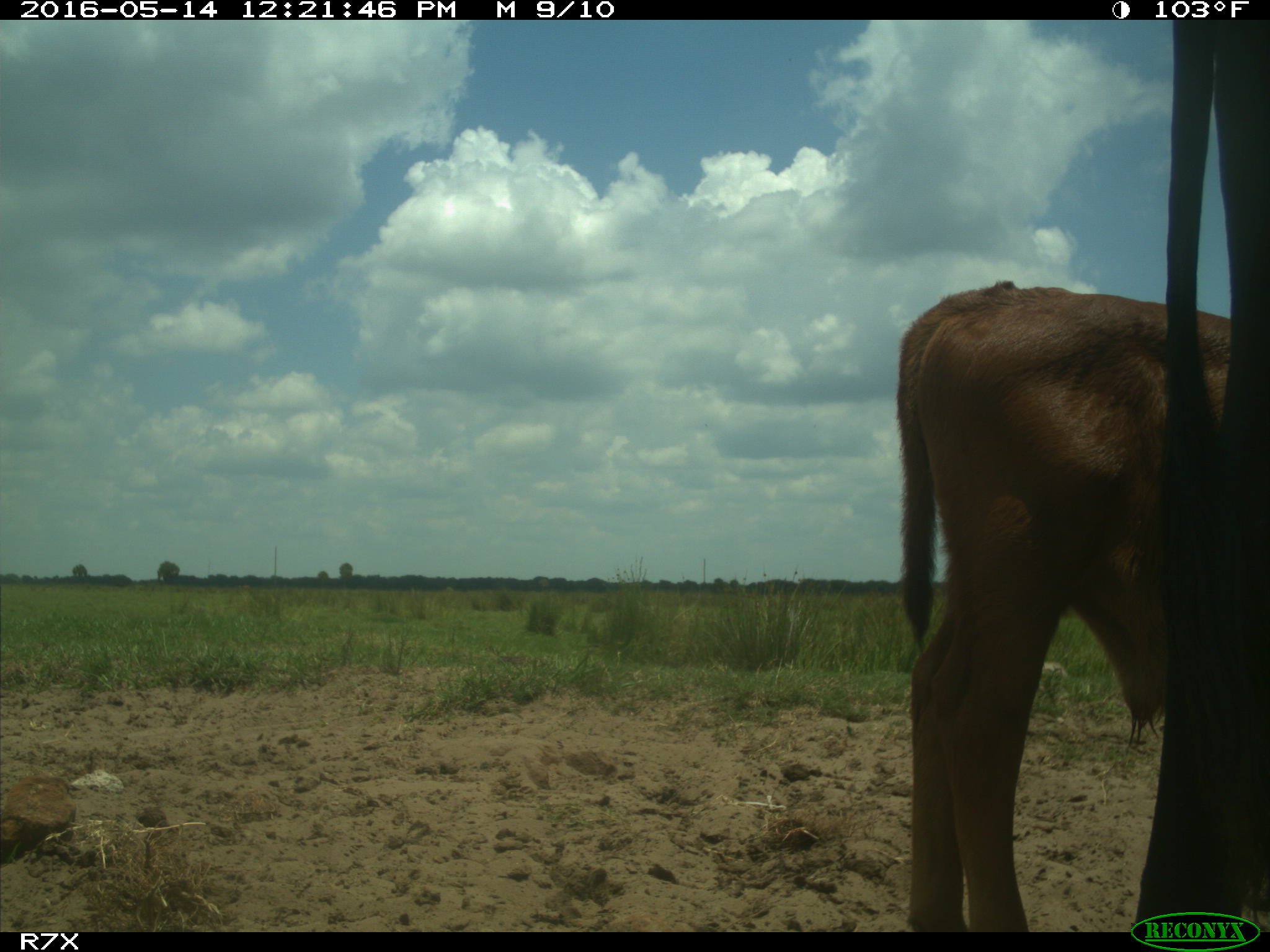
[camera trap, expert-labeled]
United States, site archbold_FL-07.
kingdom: Animalia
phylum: Chordata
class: Mammalia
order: Artiodactyla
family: Bovidae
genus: Bos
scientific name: Bos taurus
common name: domestic cow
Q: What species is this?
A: Bos taurus (domestic cow).